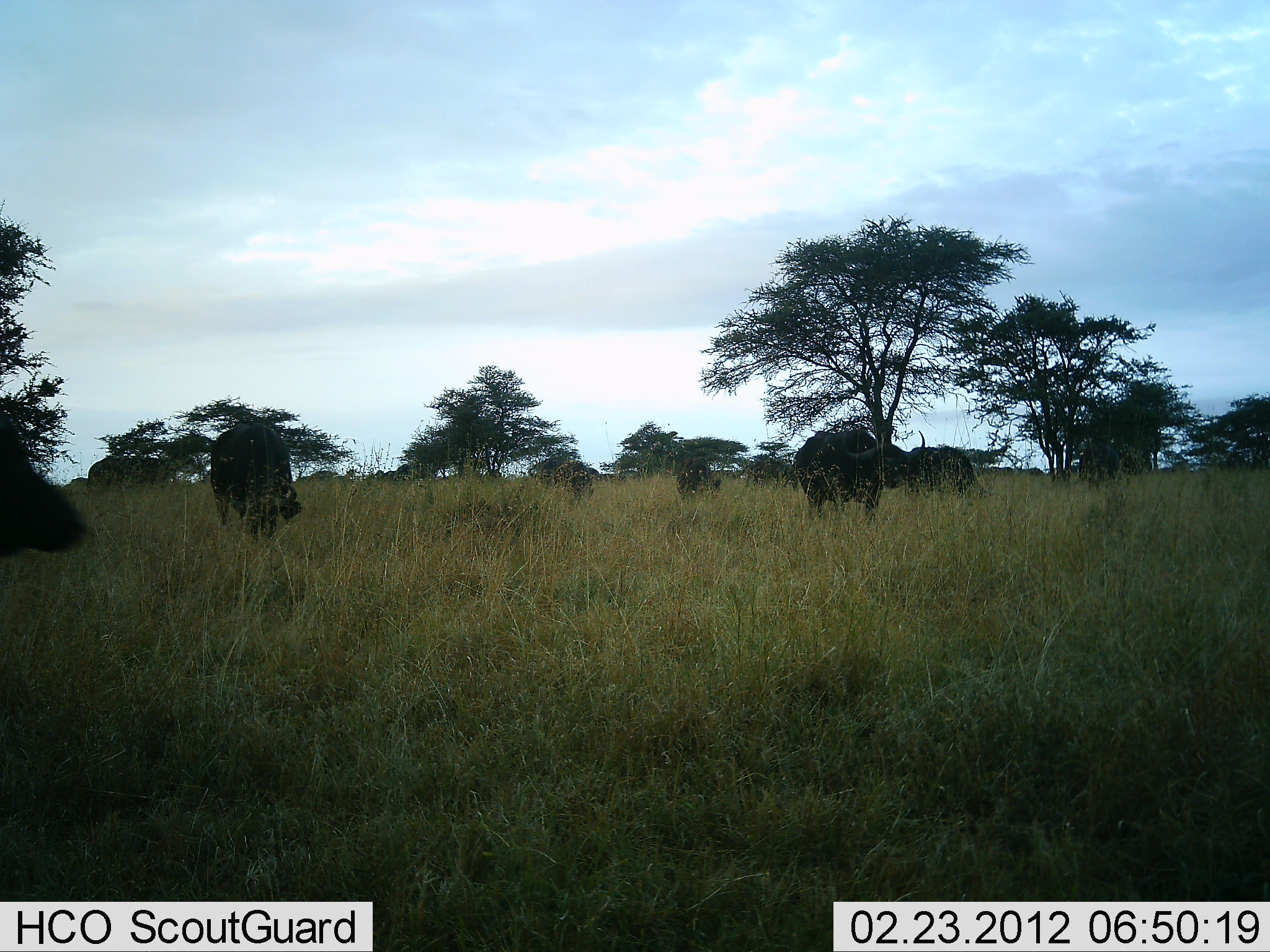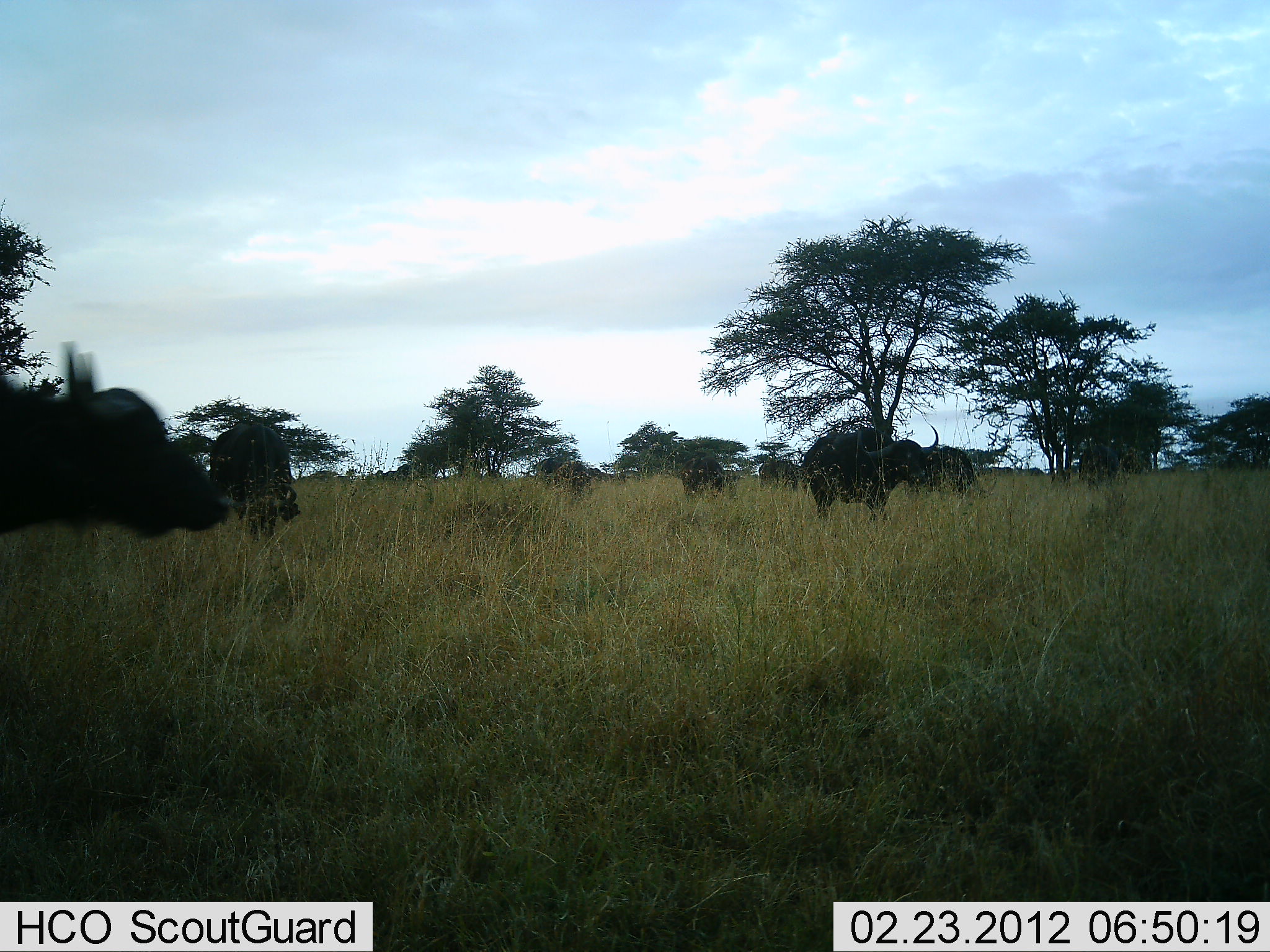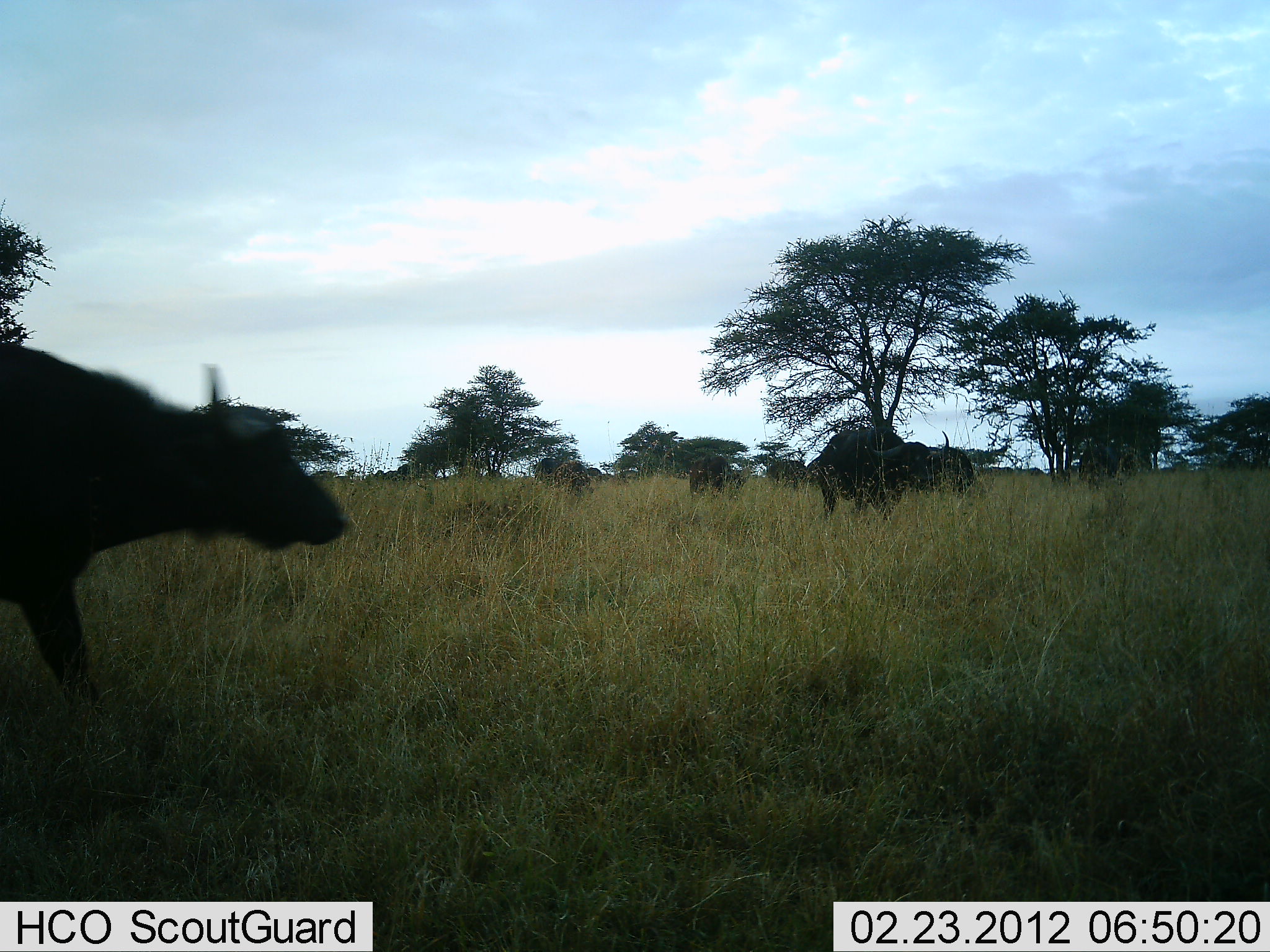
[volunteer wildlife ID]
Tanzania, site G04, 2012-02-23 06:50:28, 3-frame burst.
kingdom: Animalia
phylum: Chordata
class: Mammalia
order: Artiodactyla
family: Bovidae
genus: Syncerus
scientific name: Syncerus caffer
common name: cape buffalo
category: buffalo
Buffalo (cape buffalo) (Syncerus caffer), count 7. Behavior (volunteer vote fractions): standing 47%, resting 0%, moving 82%, interacting 6%. Young present (vote fraction): 0%. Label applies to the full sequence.